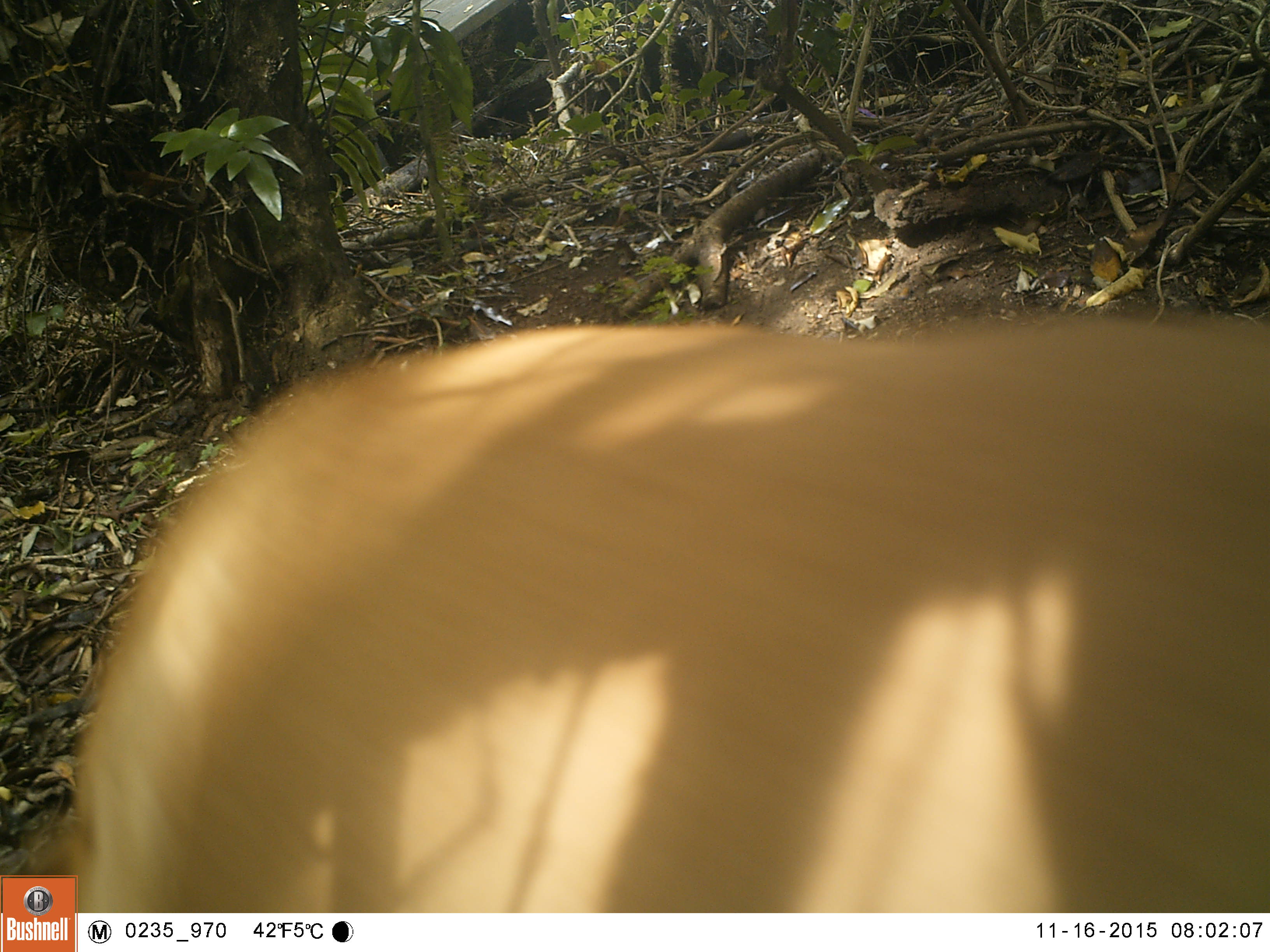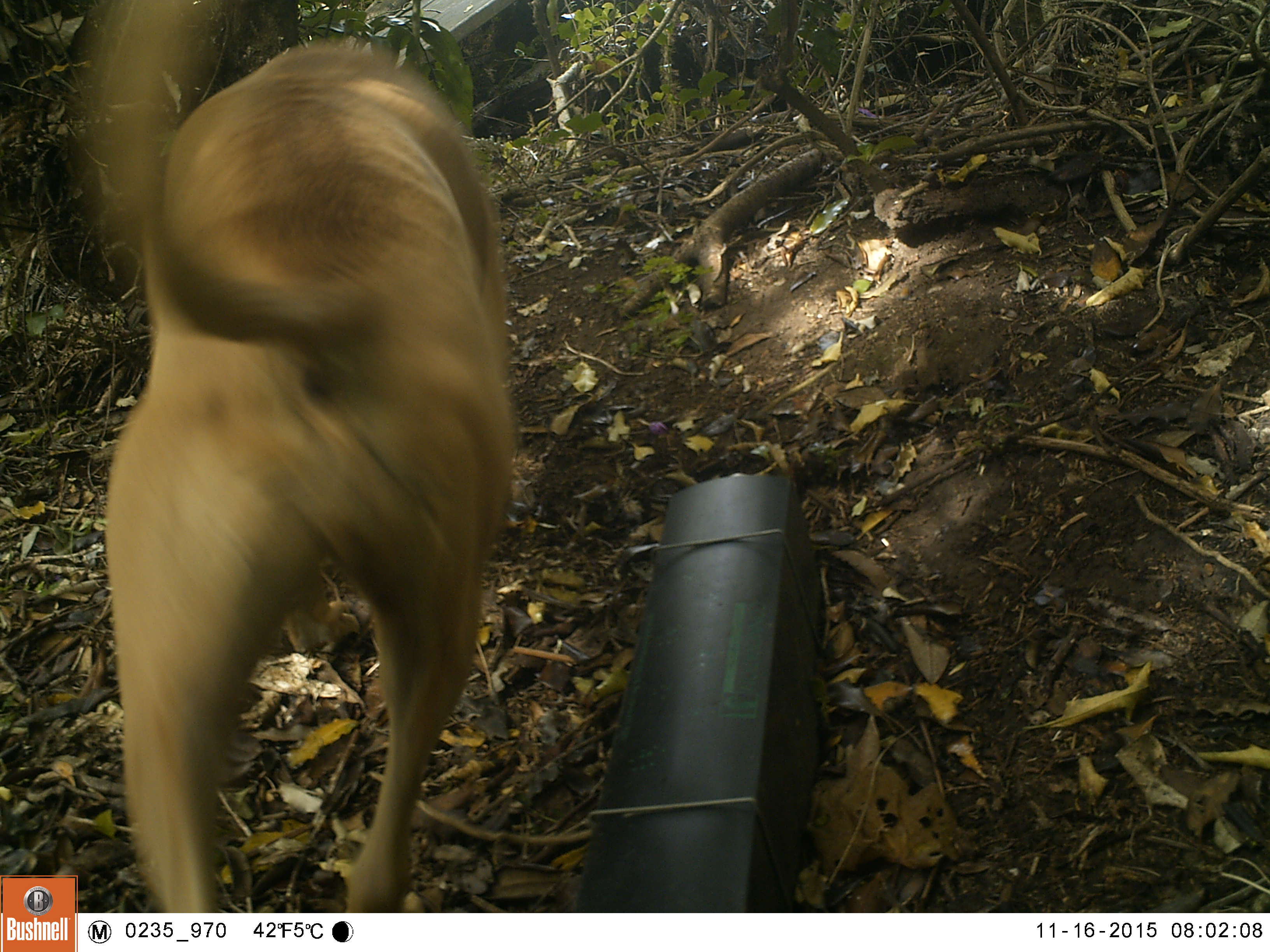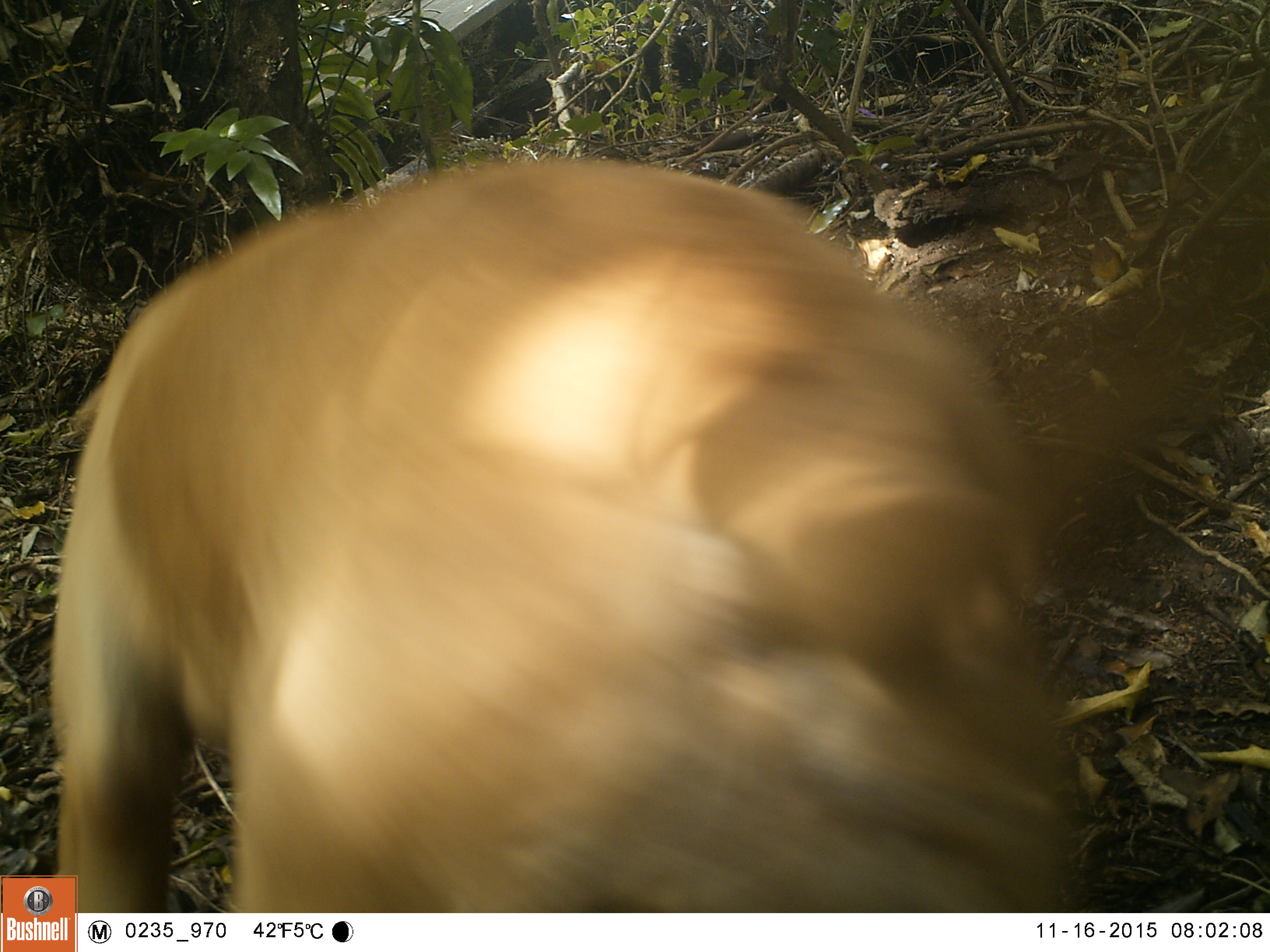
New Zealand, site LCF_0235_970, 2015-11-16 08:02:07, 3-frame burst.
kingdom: Animalia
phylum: Chordata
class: Mammalia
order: Carnivora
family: Canidae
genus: Canis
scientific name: Canis familiaris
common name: domestic dog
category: dog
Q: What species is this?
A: Dog (domestic dog) (Canis familiaris).